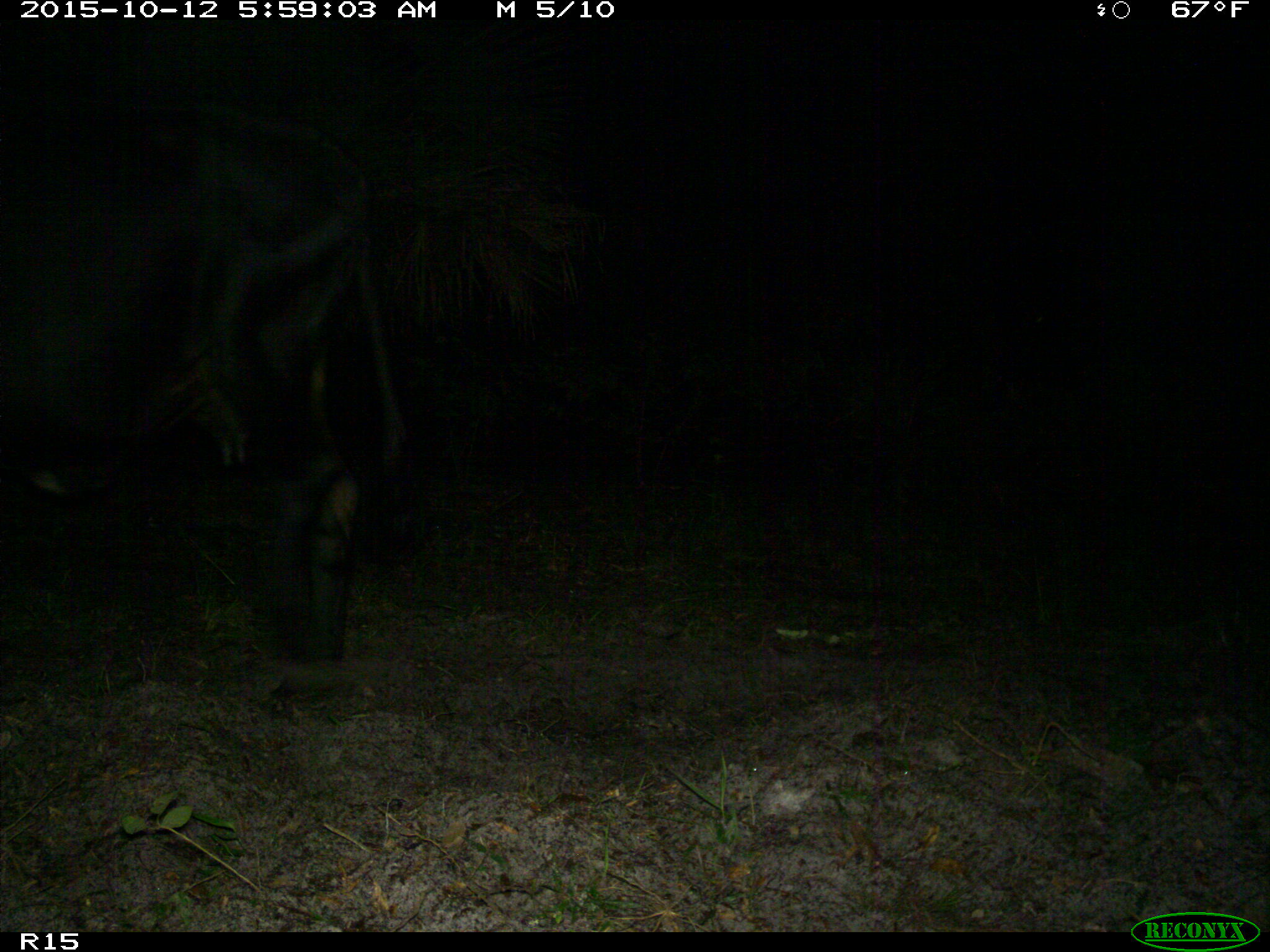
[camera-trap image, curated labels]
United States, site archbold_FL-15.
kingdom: Animalia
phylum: Chordata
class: Mammalia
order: Artiodactyla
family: Bovidae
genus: Bos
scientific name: Bos taurus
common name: domestic cow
Bos taurus (domestic cow).